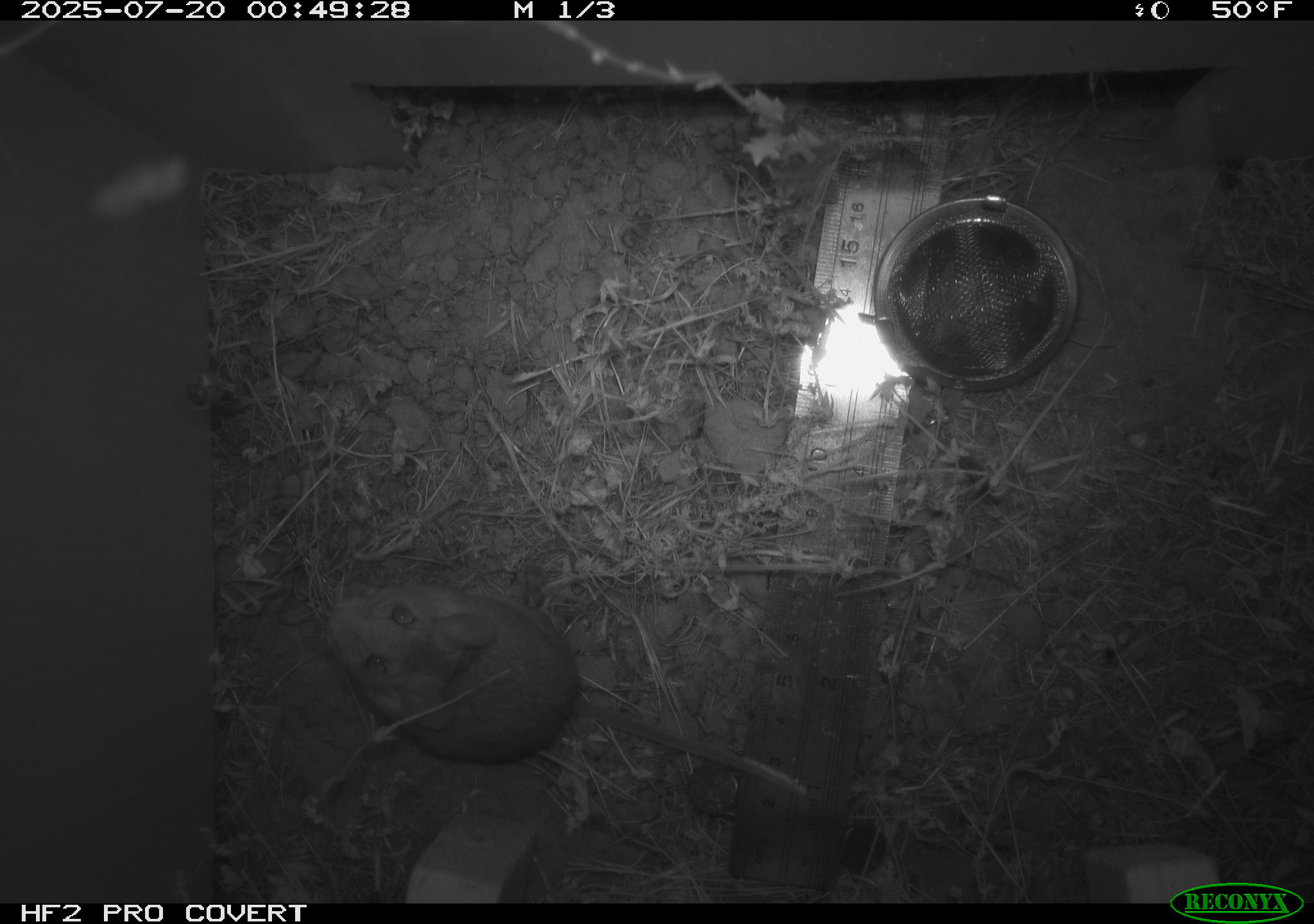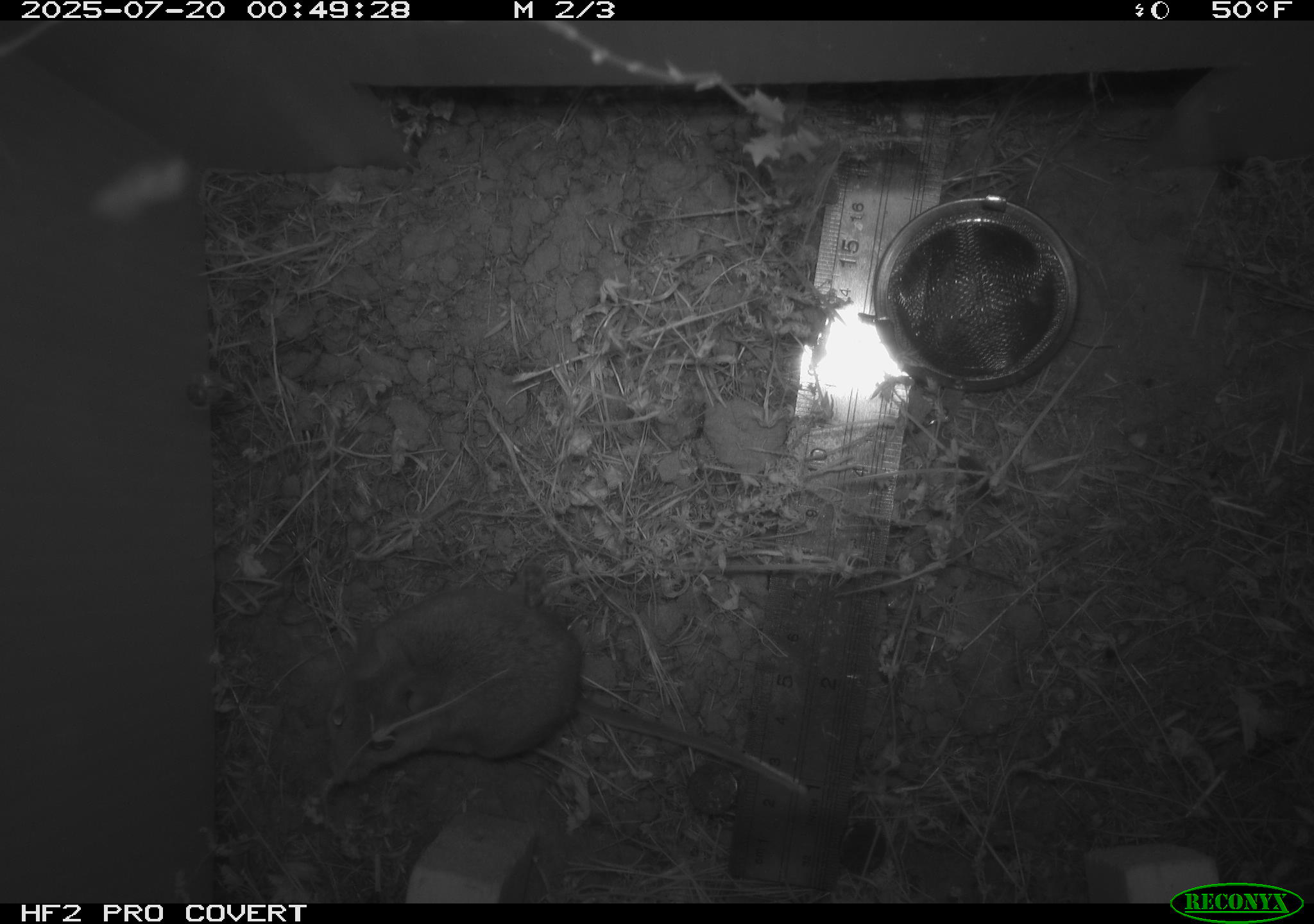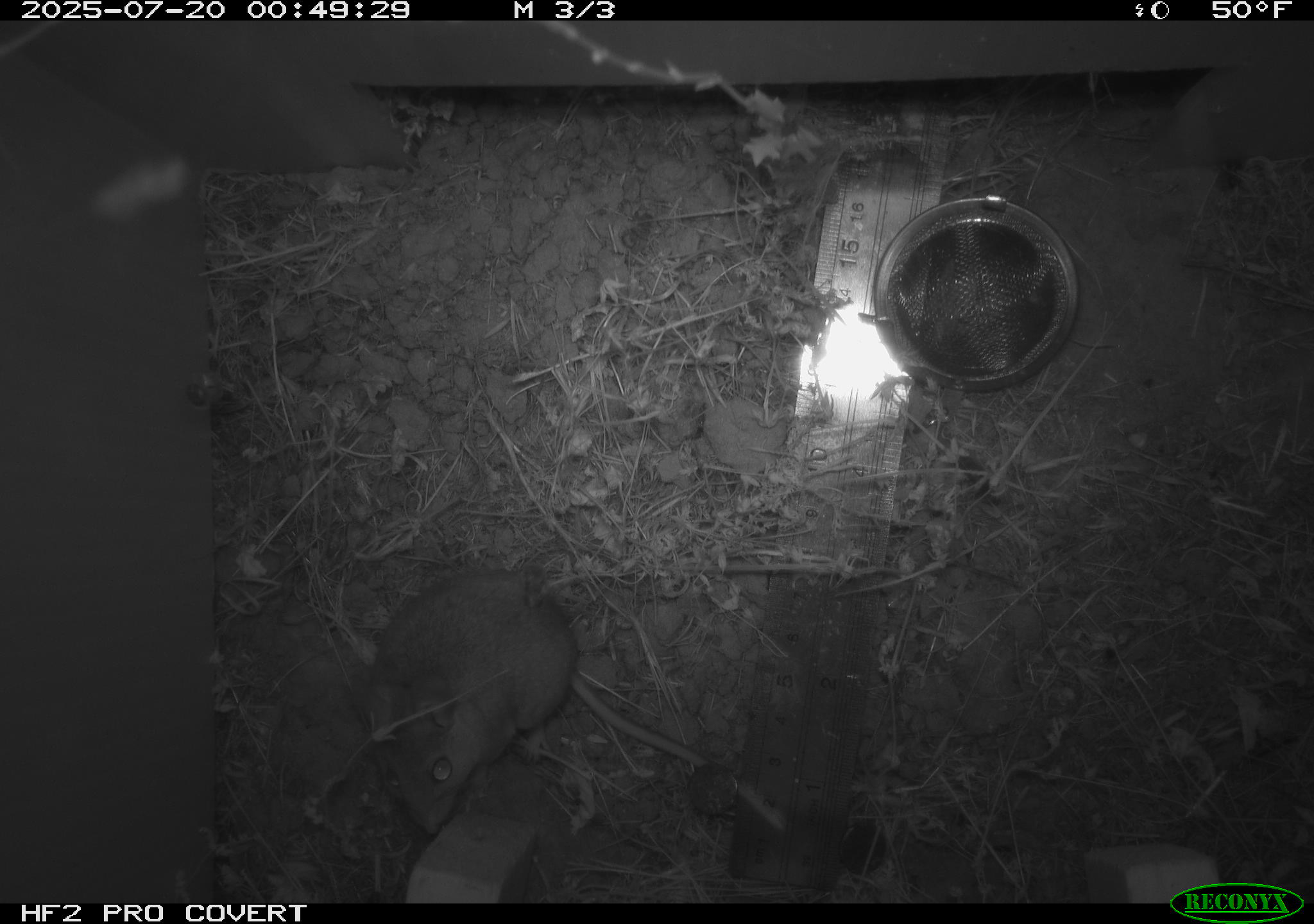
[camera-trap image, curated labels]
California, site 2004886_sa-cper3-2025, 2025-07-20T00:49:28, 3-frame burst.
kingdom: Animalia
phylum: Chordata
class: Mammalia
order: Rodentia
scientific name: Rodentia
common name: rodent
Rodent (Rodentia).